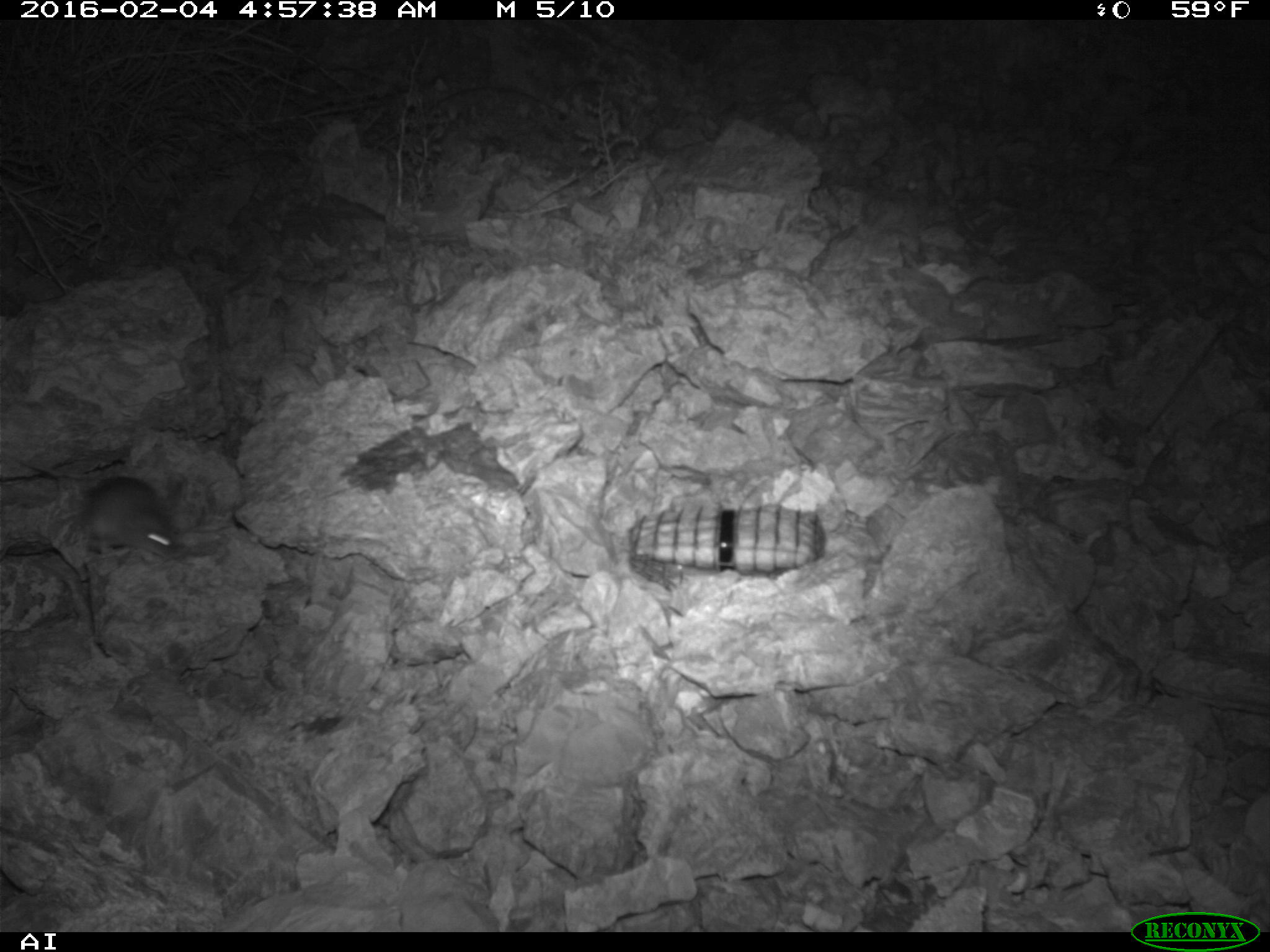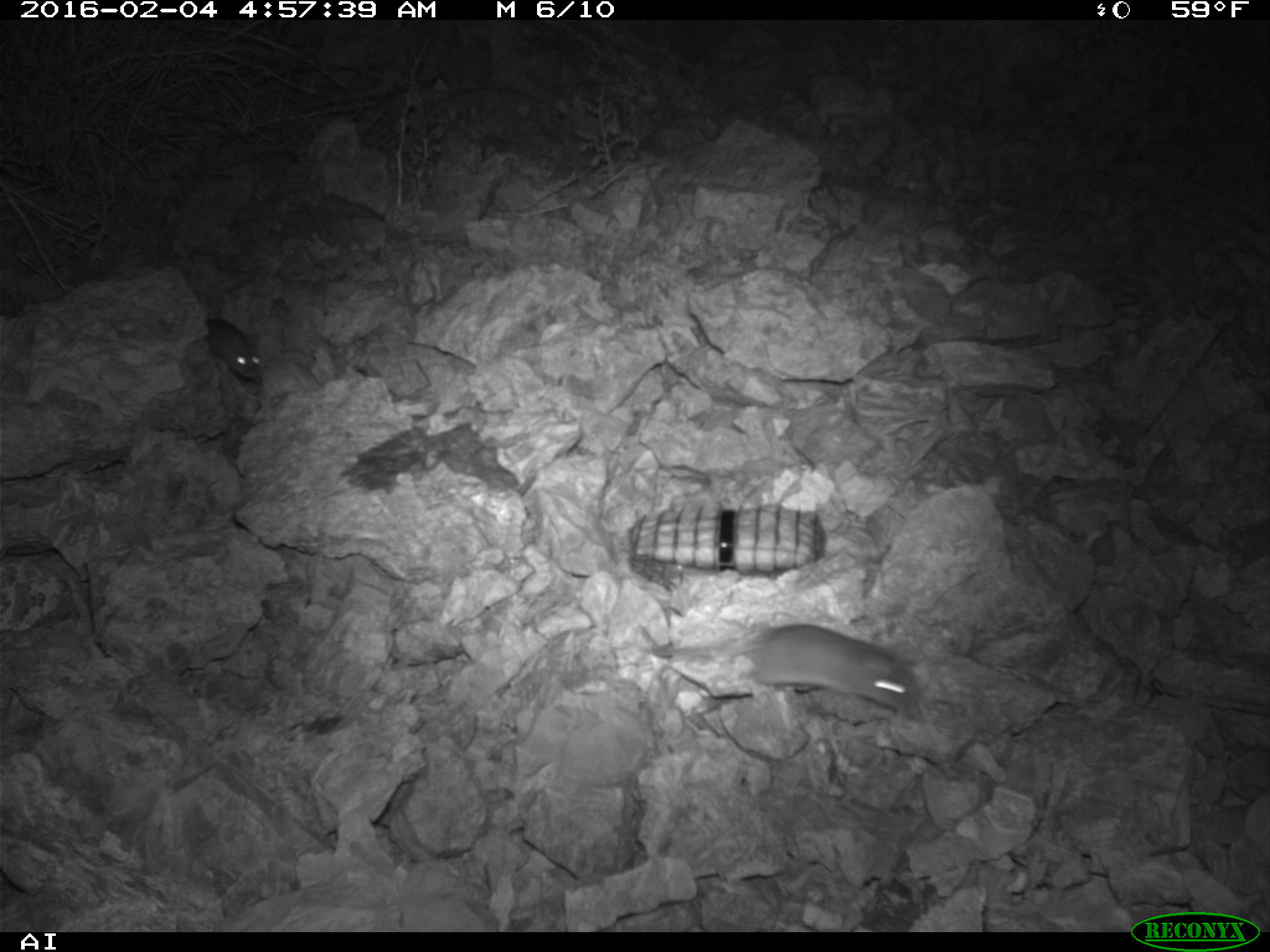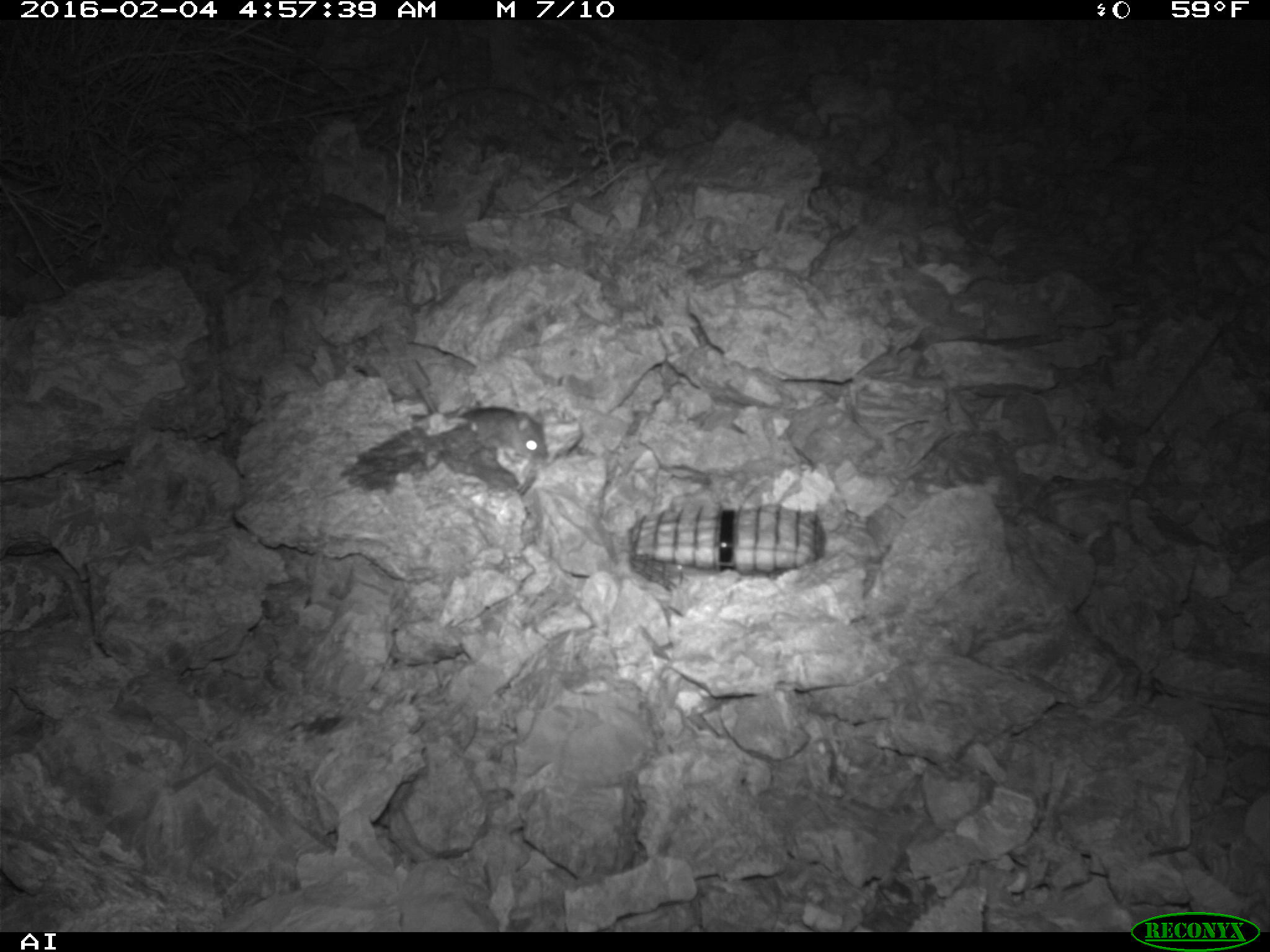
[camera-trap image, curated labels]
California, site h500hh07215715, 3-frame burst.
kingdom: Animalia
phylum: Chordata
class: Mammalia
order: Rodentia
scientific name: Rodentia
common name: rodent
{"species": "rodent (Rodentia)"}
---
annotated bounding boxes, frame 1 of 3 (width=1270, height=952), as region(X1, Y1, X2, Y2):
rodent: region(79, 475, 179, 557)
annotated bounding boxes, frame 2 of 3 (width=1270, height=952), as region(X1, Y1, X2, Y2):
rodent: region(648, 624, 941, 713); region(204, 317, 260, 378)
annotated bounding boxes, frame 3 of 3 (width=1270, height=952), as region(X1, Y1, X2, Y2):
rodent: region(421, 388, 550, 459)